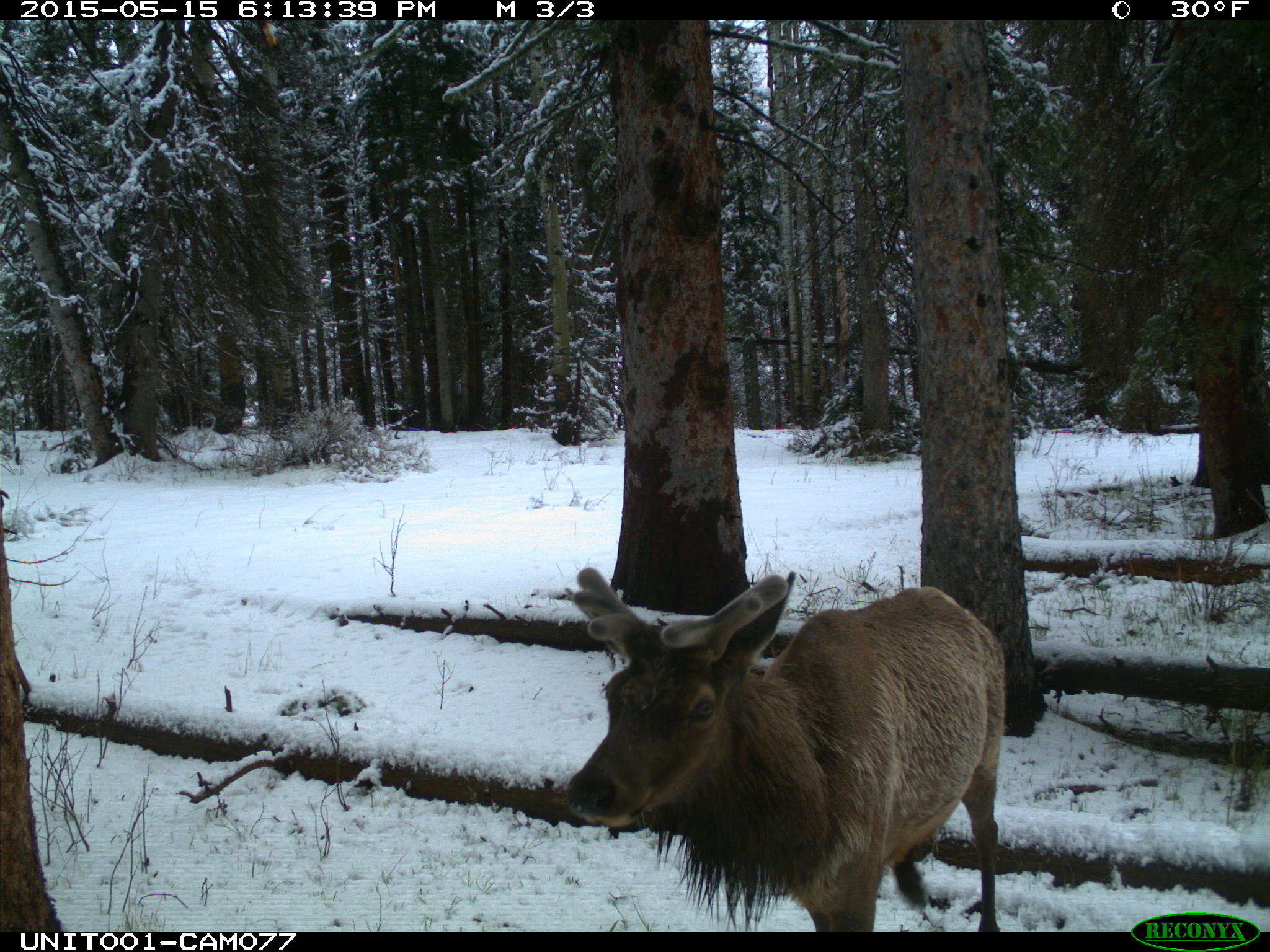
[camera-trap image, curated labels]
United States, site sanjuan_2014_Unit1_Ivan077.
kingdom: Animalia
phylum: Chordata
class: Mammalia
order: Artiodactyla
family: Cervidae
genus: Cervus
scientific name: Cervus elaphus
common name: red deer